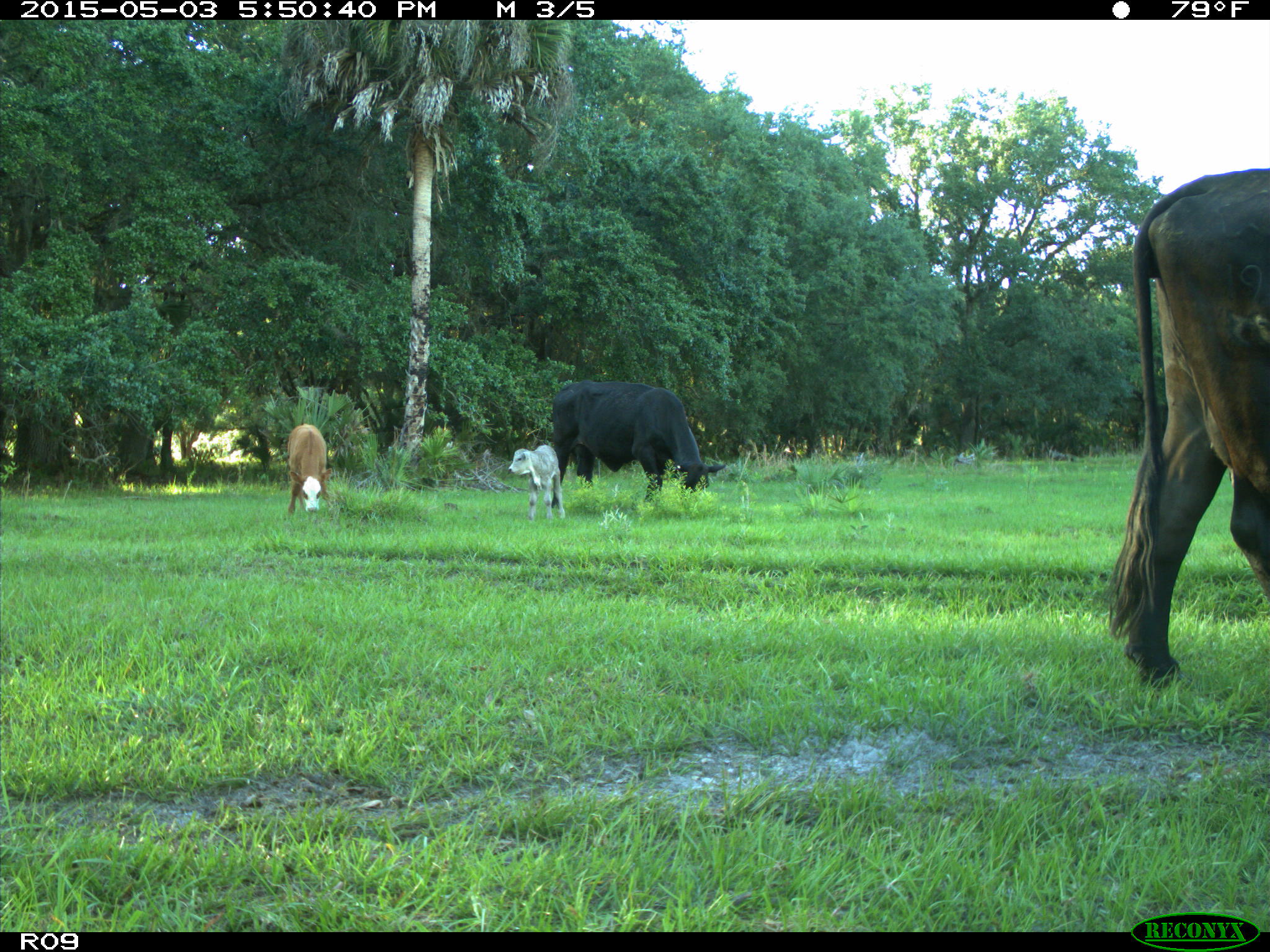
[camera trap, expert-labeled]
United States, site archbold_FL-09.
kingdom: Animalia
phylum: Chordata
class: Mammalia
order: Artiodactyla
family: Bovidae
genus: Bos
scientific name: Bos taurus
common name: domestic cow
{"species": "Bos taurus (domestic cow)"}